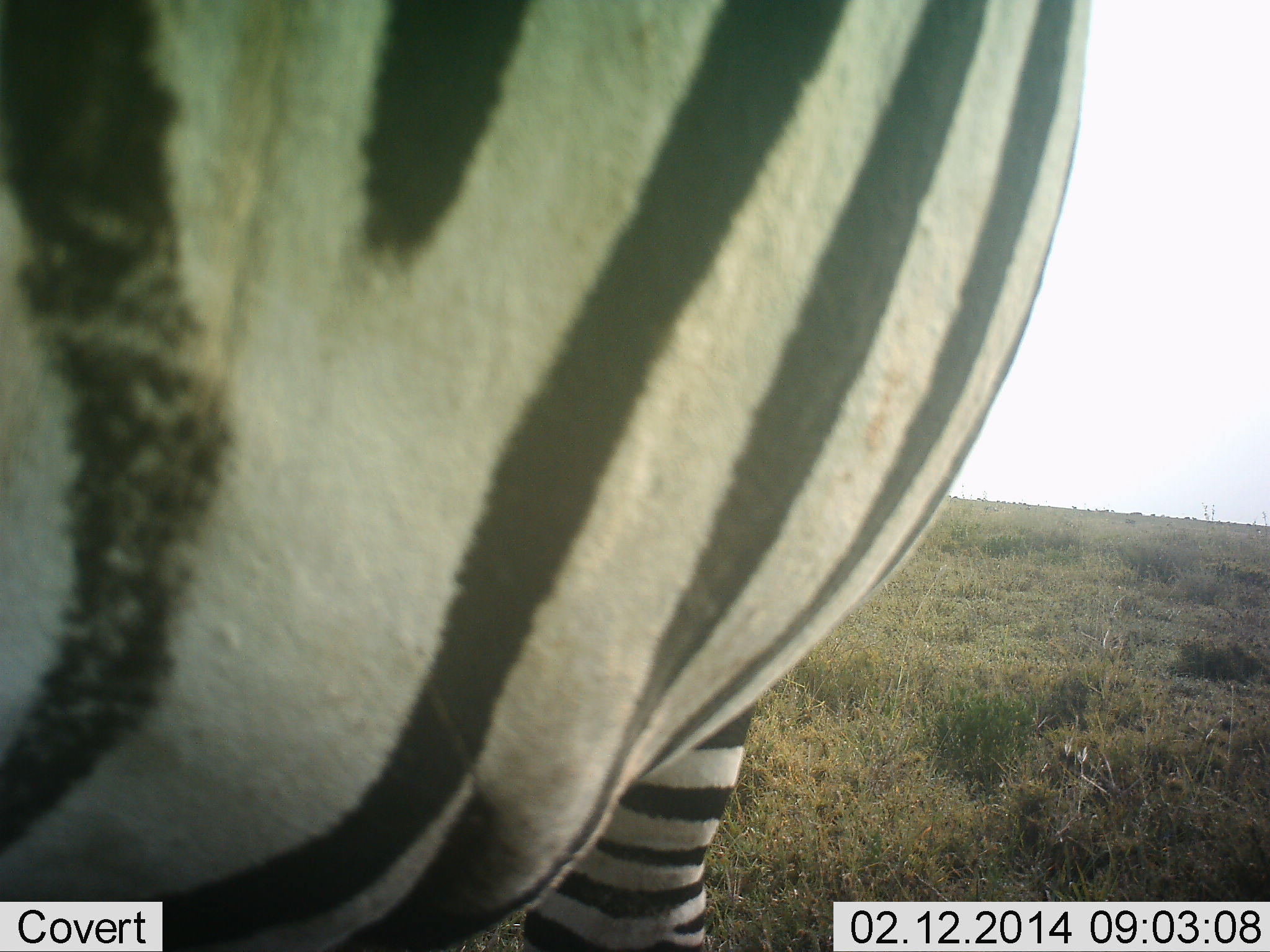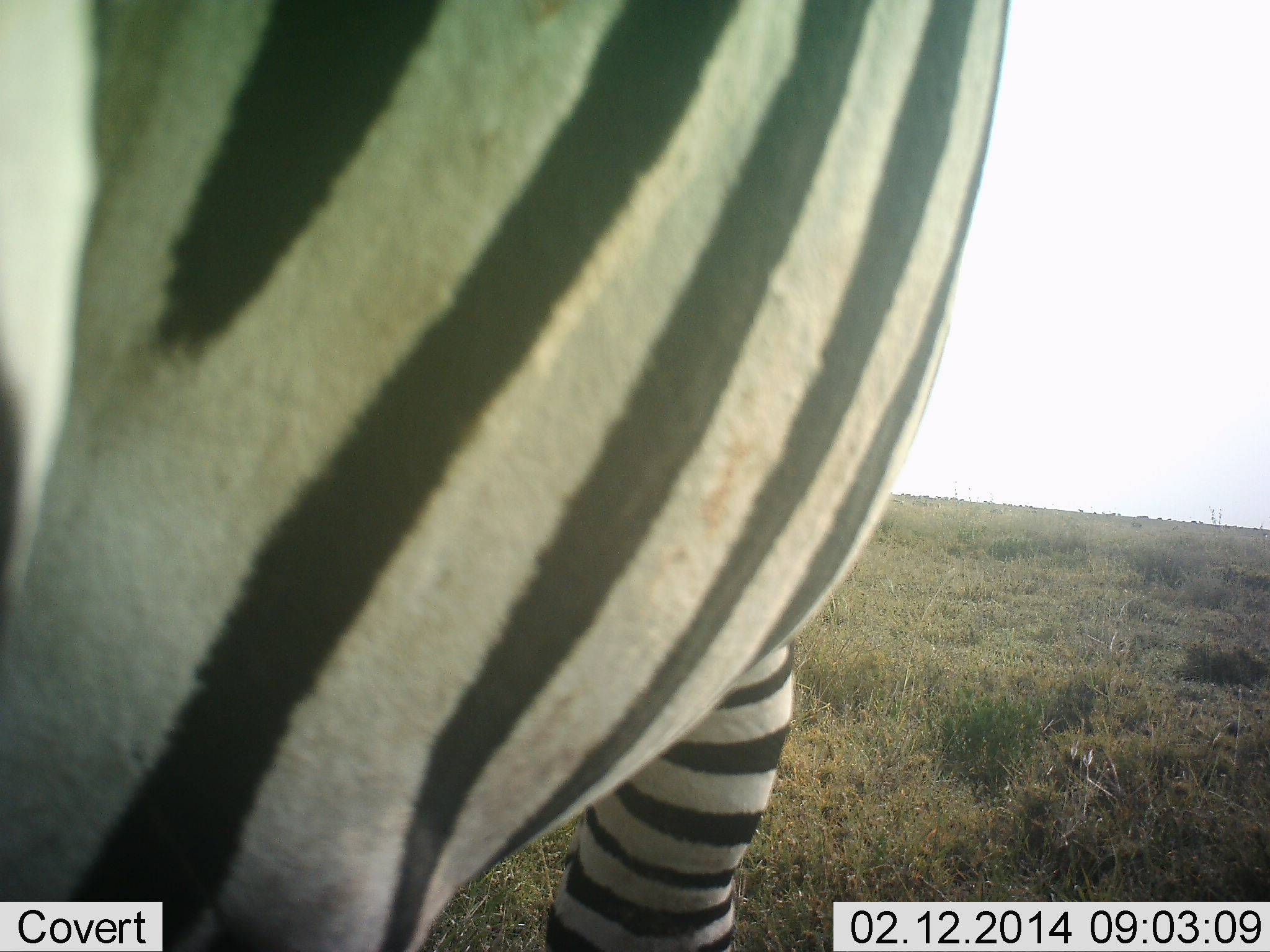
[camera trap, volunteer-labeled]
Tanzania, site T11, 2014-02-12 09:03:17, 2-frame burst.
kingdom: Animalia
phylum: Chordata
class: Mammalia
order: Perissodactyla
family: Equidae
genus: Equus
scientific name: Equus quagga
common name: plains zebra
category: zebra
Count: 1.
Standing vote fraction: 90%.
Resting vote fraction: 0%.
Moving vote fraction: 10%.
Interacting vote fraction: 0%.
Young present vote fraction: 0%.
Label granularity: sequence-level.